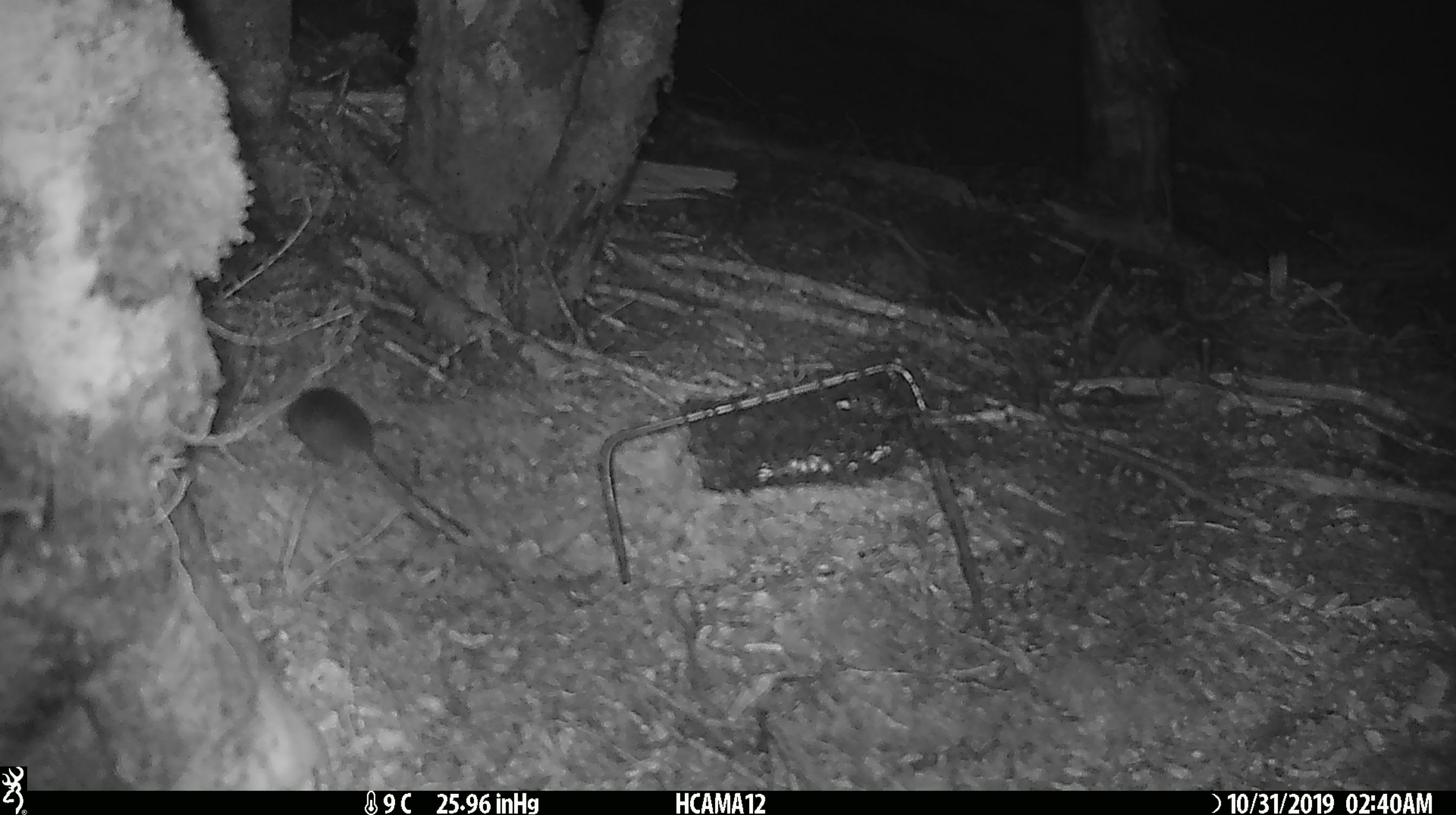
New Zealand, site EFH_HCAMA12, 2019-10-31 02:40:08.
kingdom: Animalia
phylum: Chordata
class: Mammalia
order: Rodentia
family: Muridae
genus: Mus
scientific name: Mus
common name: mouse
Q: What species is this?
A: Mouse (Mus).